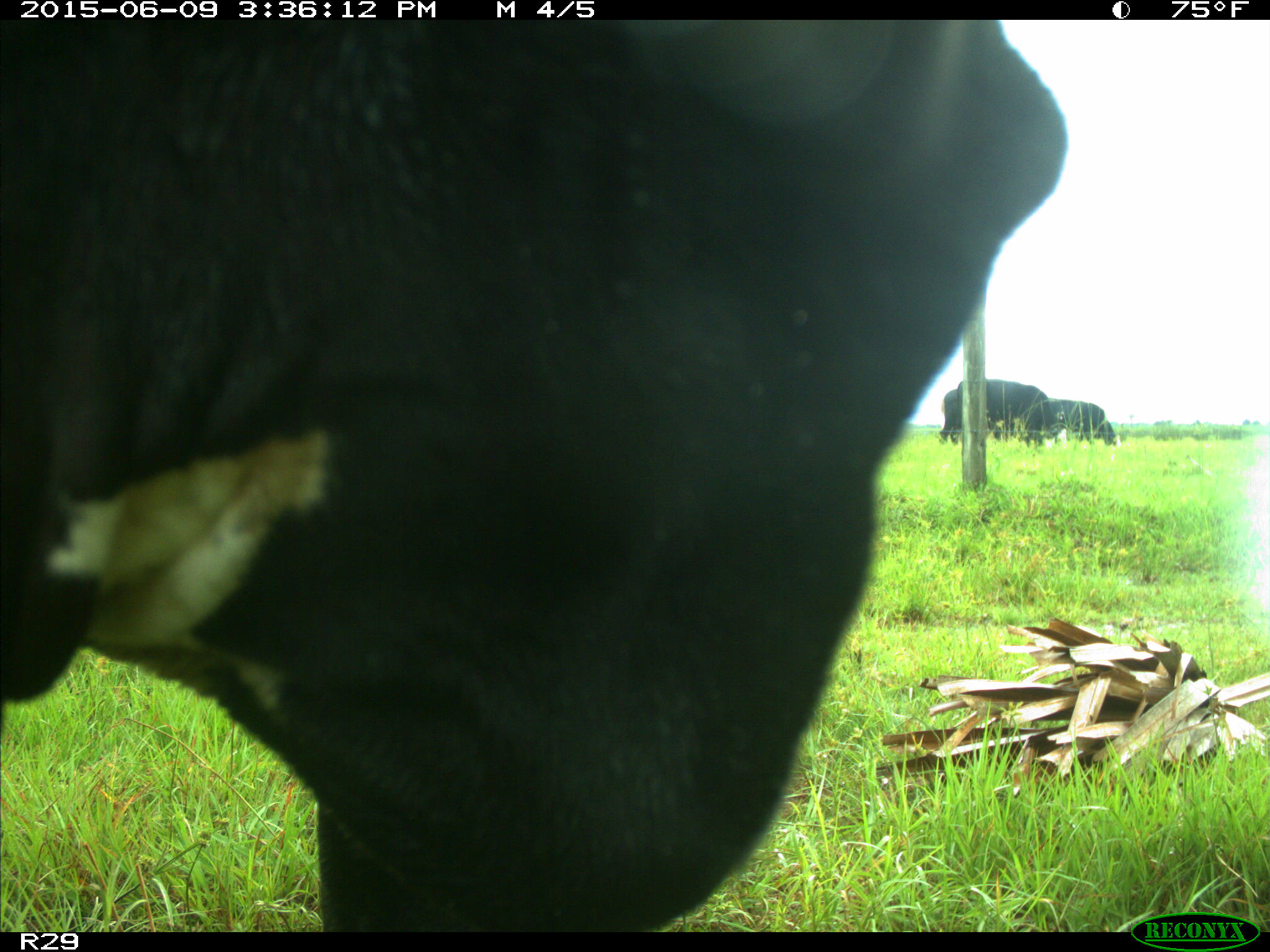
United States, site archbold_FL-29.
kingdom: Animalia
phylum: Chordata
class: Mammalia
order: Artiodactyla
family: Bovidae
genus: Bos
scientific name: Bos taurus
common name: domestic cow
Bos taurus (domestic cow).